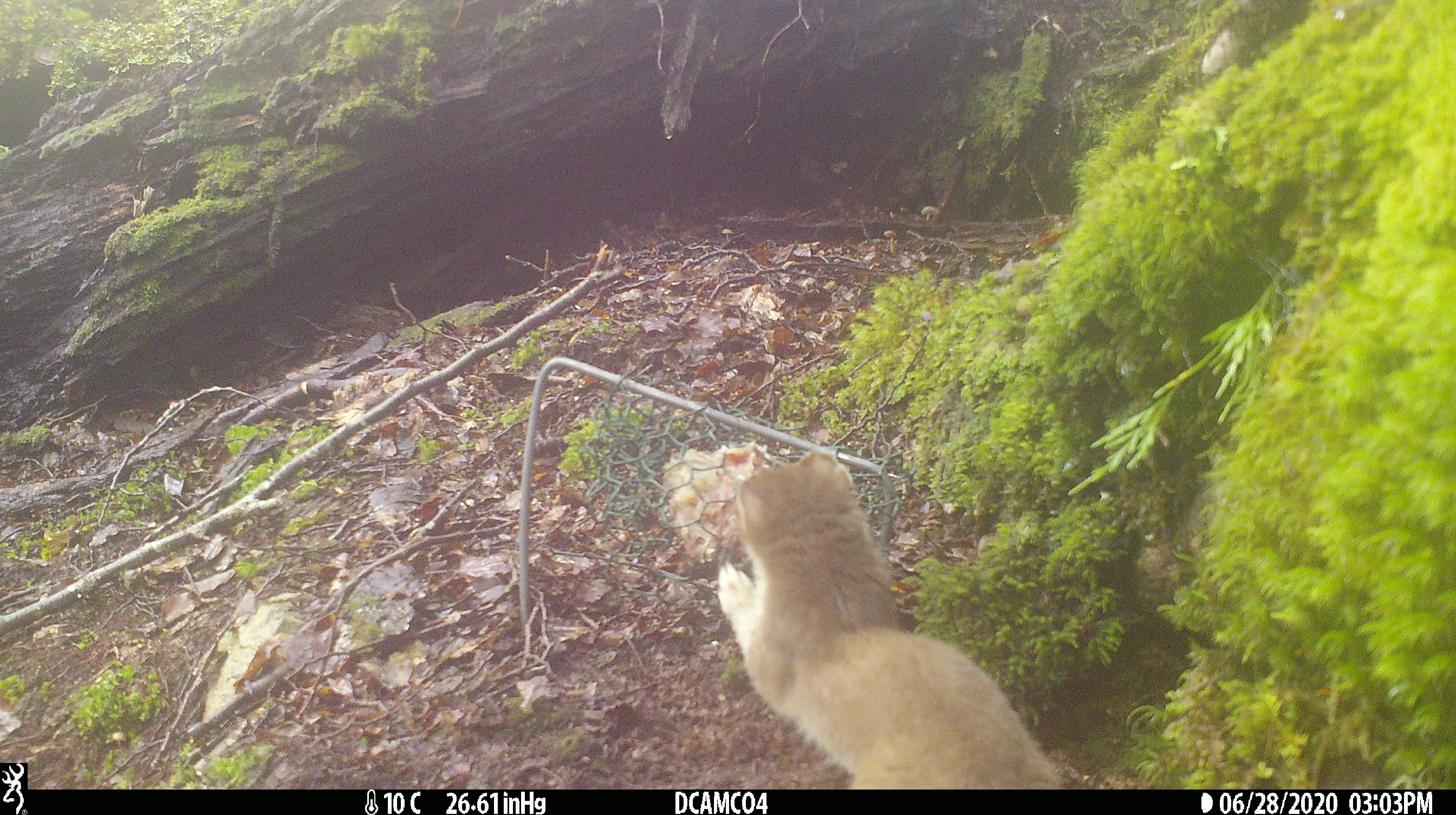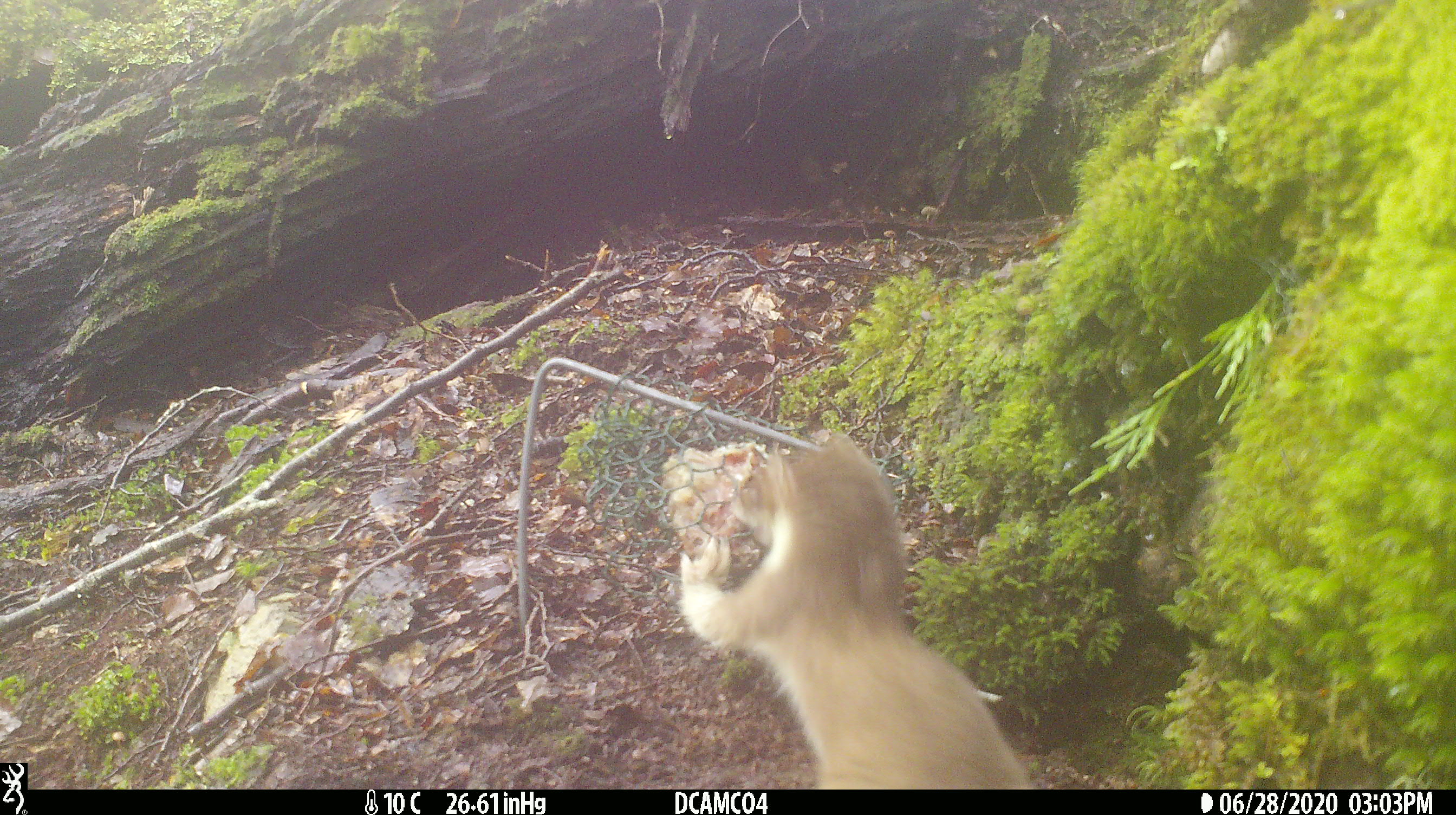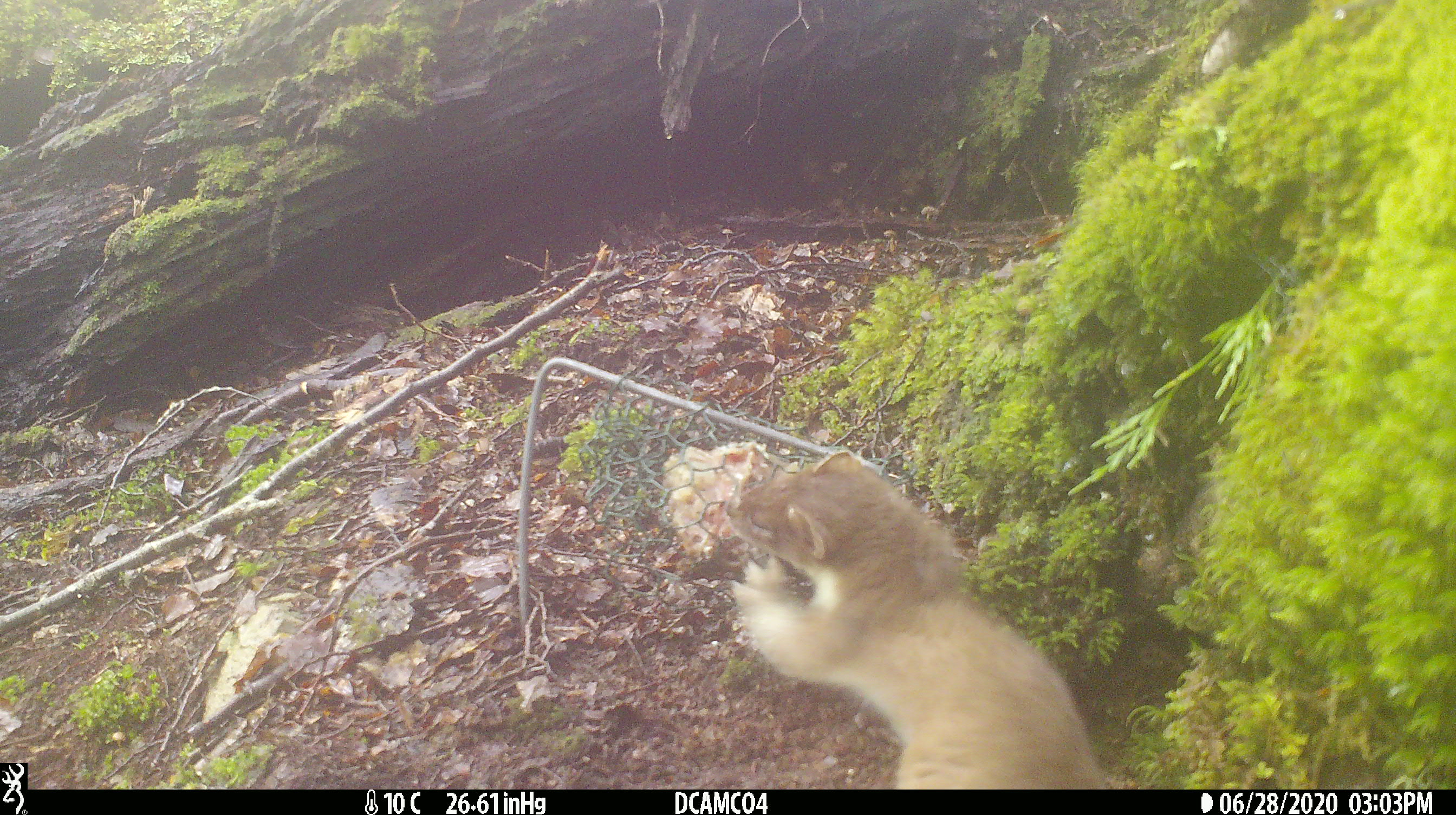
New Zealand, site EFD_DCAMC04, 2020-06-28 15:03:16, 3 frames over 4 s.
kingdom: Animalia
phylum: Chordata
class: Mammalia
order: Carnivora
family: Mustelidae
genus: Mustela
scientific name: Mustela erminea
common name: stoat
Stoat (Mustela erminea).